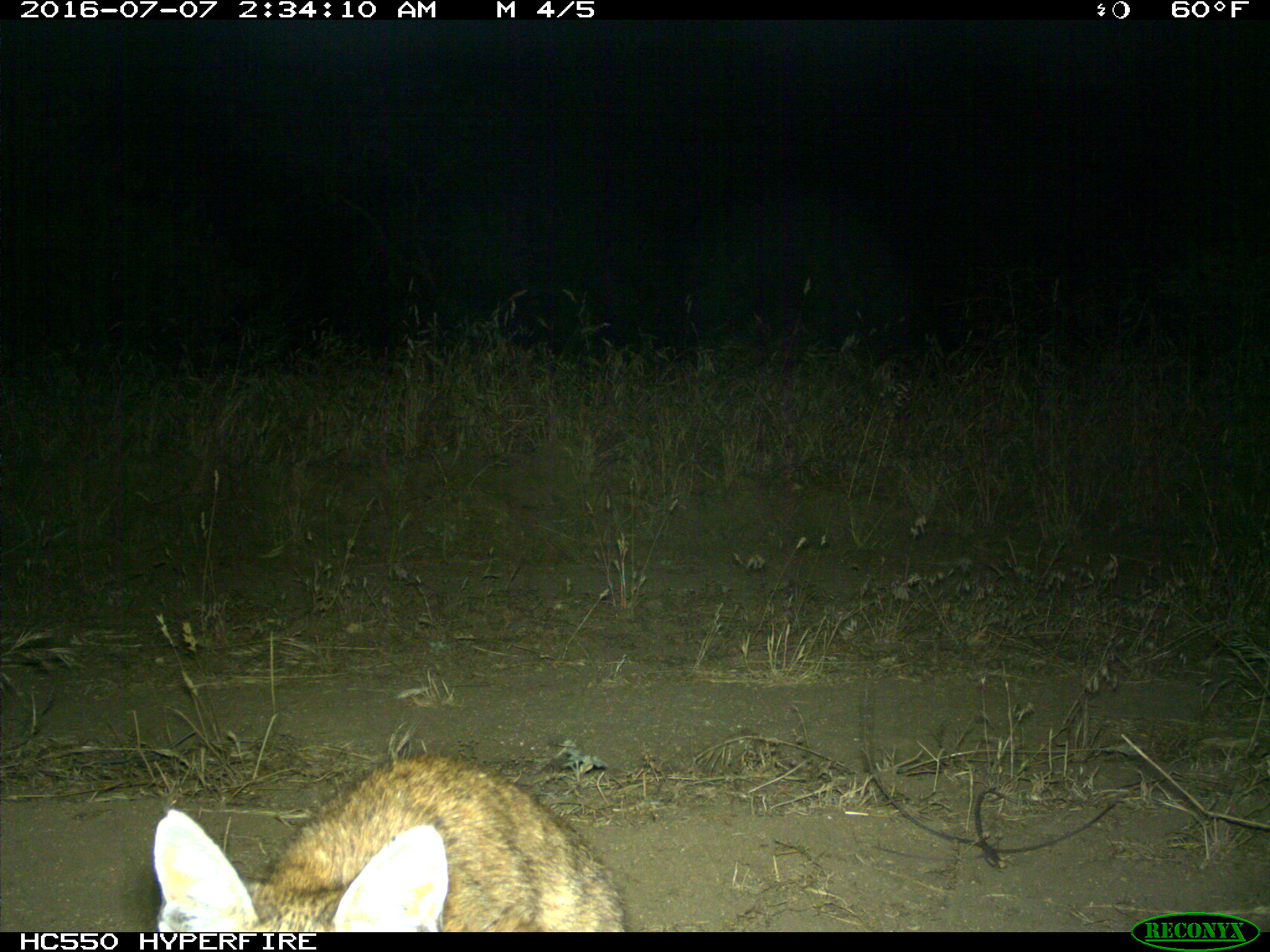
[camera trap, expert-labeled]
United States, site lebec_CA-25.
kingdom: Animalia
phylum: Chordata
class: Mammalia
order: Carnivora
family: Felidae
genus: Lynx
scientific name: Lynx rufus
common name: bobcat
Lynx rufus (bobcat).